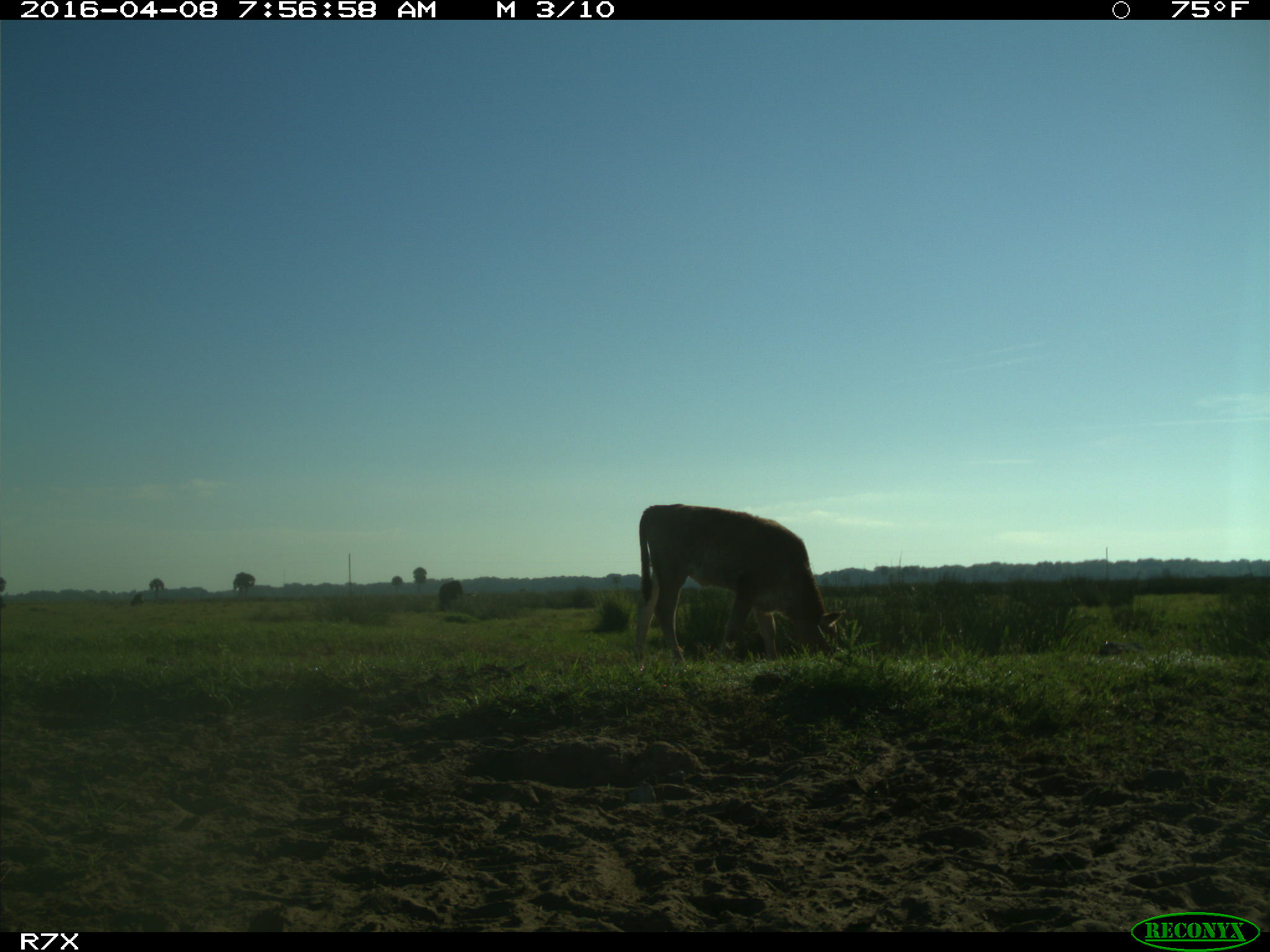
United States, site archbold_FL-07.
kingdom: Animalia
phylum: Chordata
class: Mammalia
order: Artiodactyla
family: Bovidae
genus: Bos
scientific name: Bos taurus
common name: domestic cow